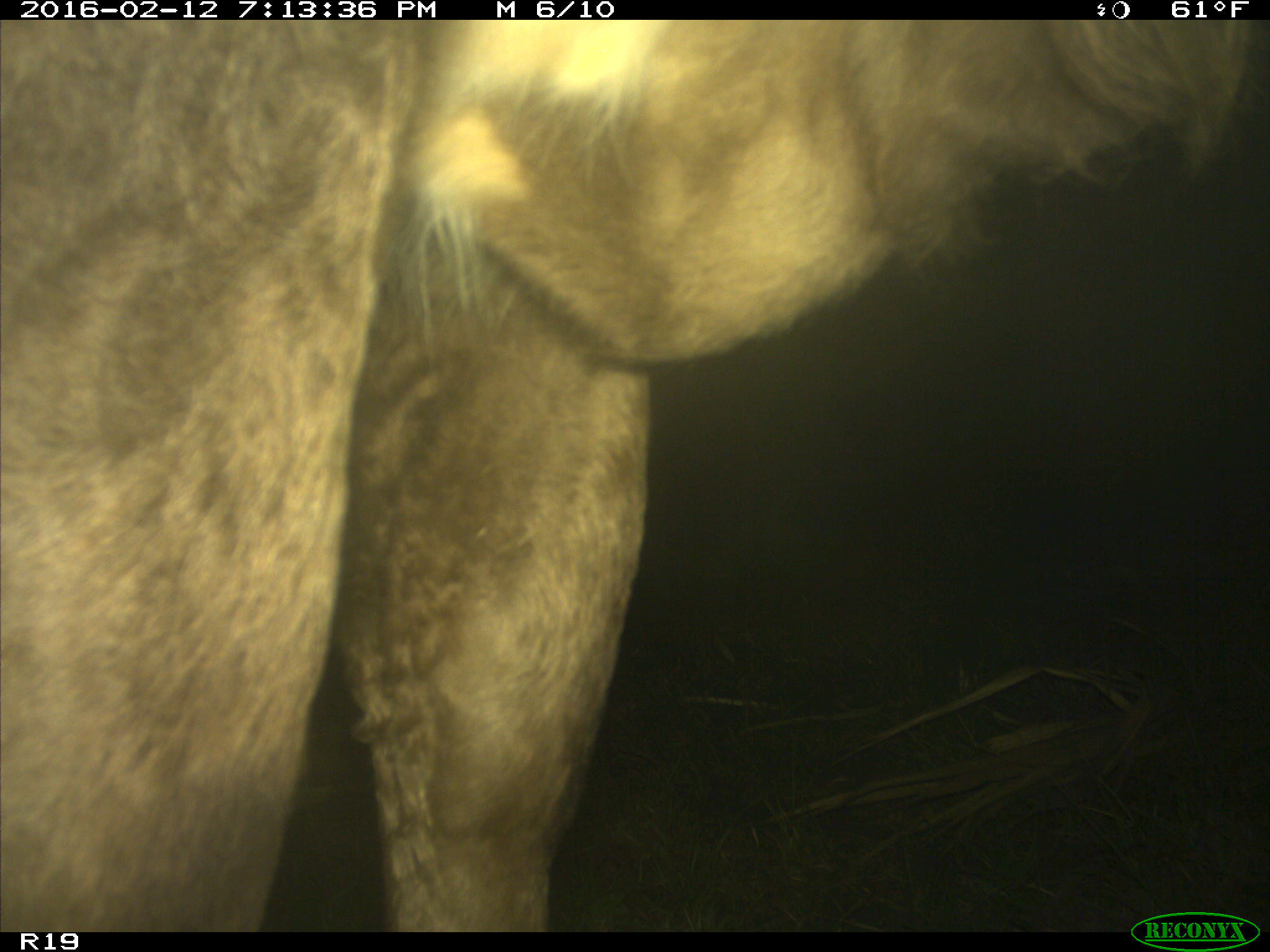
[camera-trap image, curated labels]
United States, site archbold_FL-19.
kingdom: Animalia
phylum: Chordata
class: Mammalia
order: Artiodactyla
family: Bovidae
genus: Bos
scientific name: Bos taurus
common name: domestic cow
Bos taurus (domestic cow).